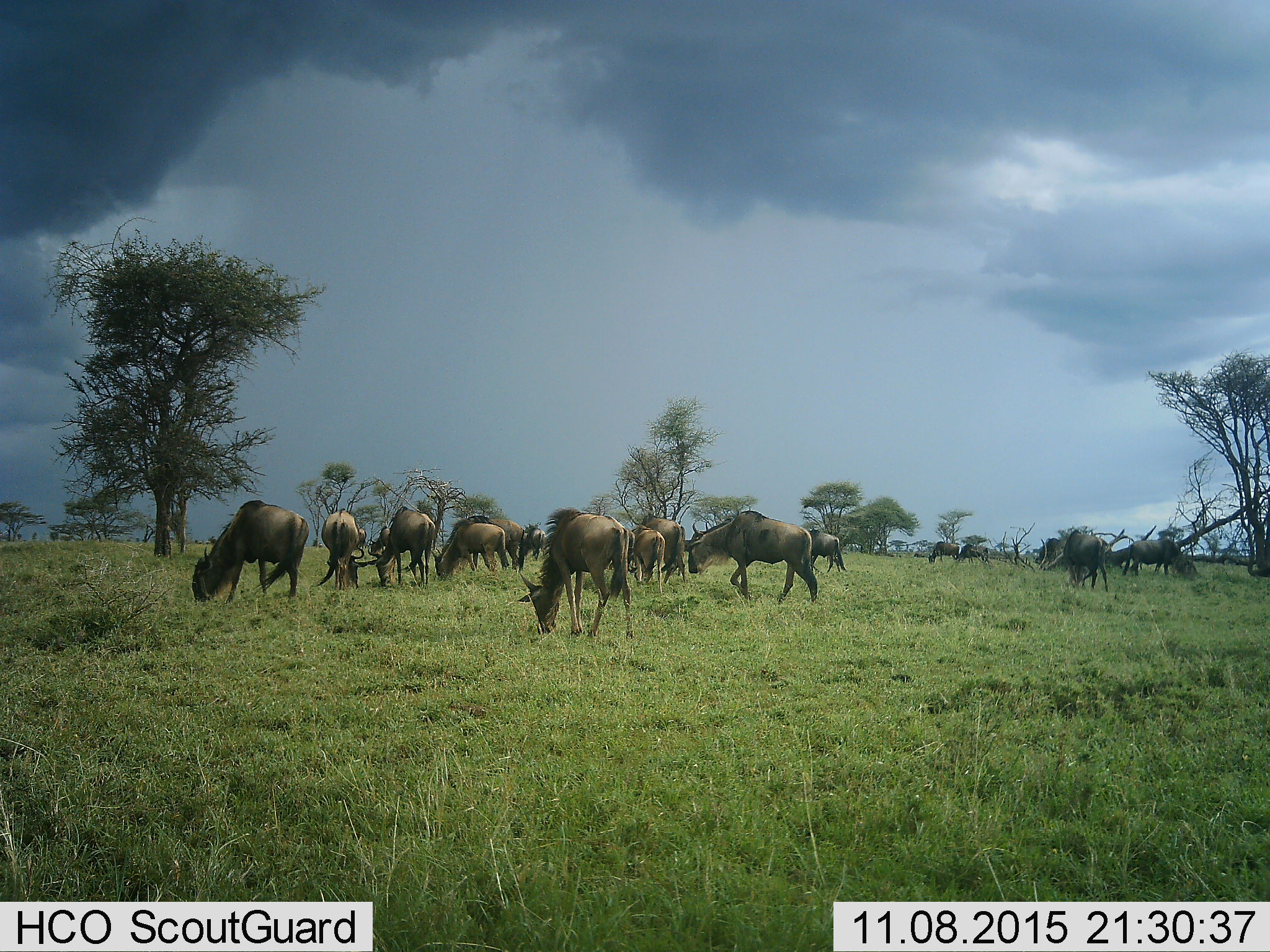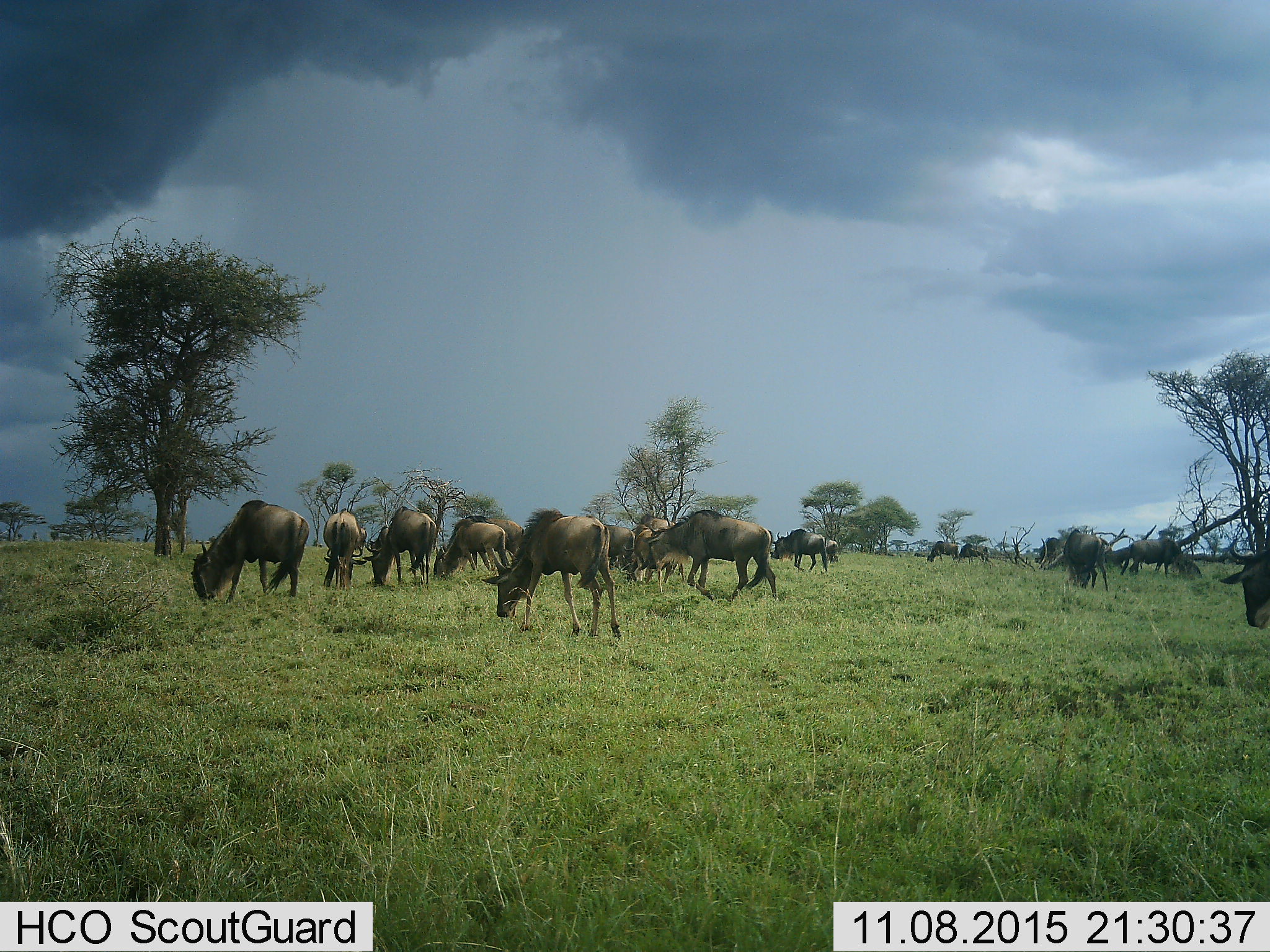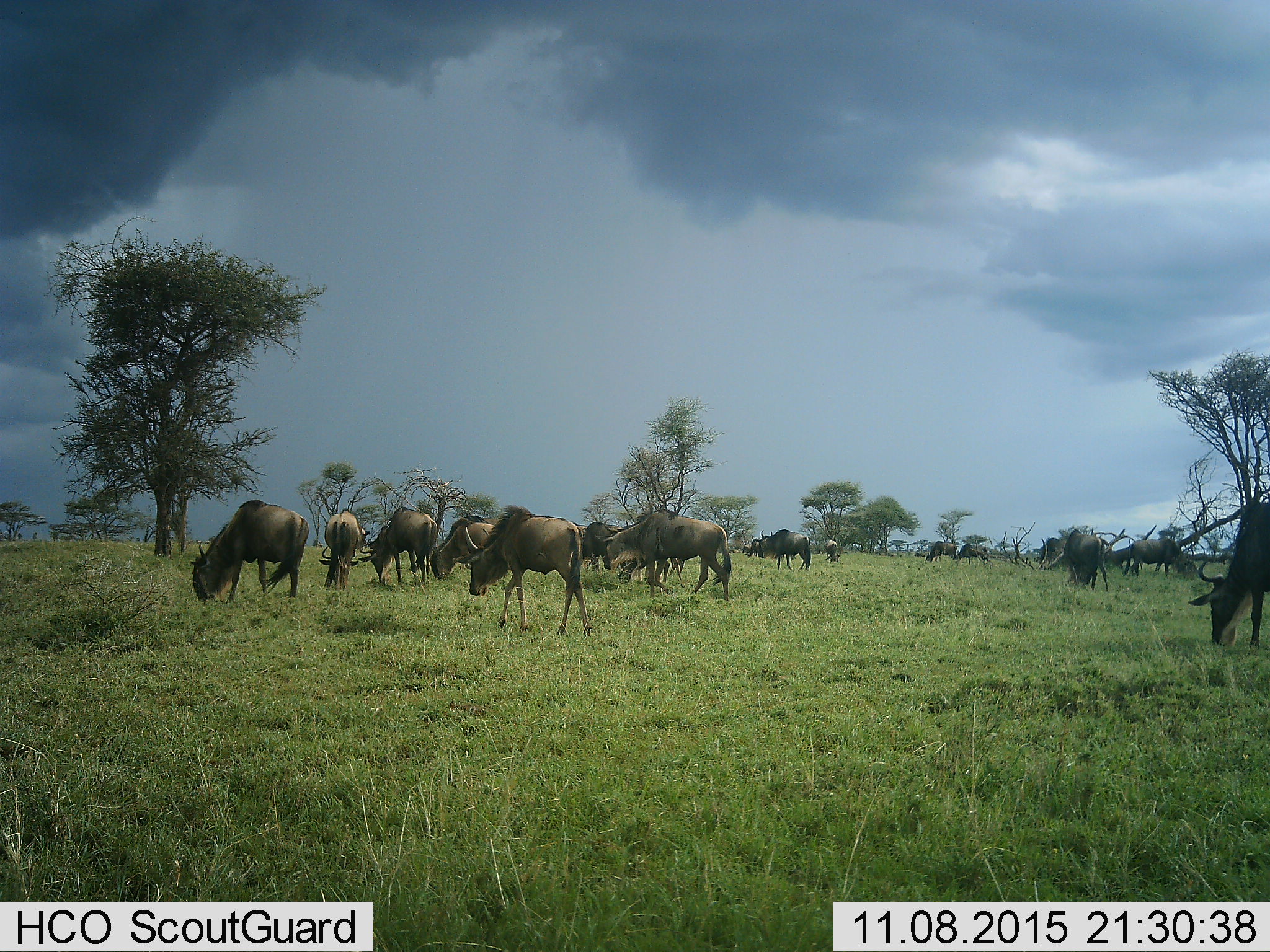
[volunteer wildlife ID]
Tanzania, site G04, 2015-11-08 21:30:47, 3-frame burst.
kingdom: Animalia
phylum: Chordata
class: Mammalia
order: Artiodactyla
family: Bovidae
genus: Connochaetes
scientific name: Connochaetes taurinus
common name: blue wildebeest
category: wildebeest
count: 11-50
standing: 37%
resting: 5%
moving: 68%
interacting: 5%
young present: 26%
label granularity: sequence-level